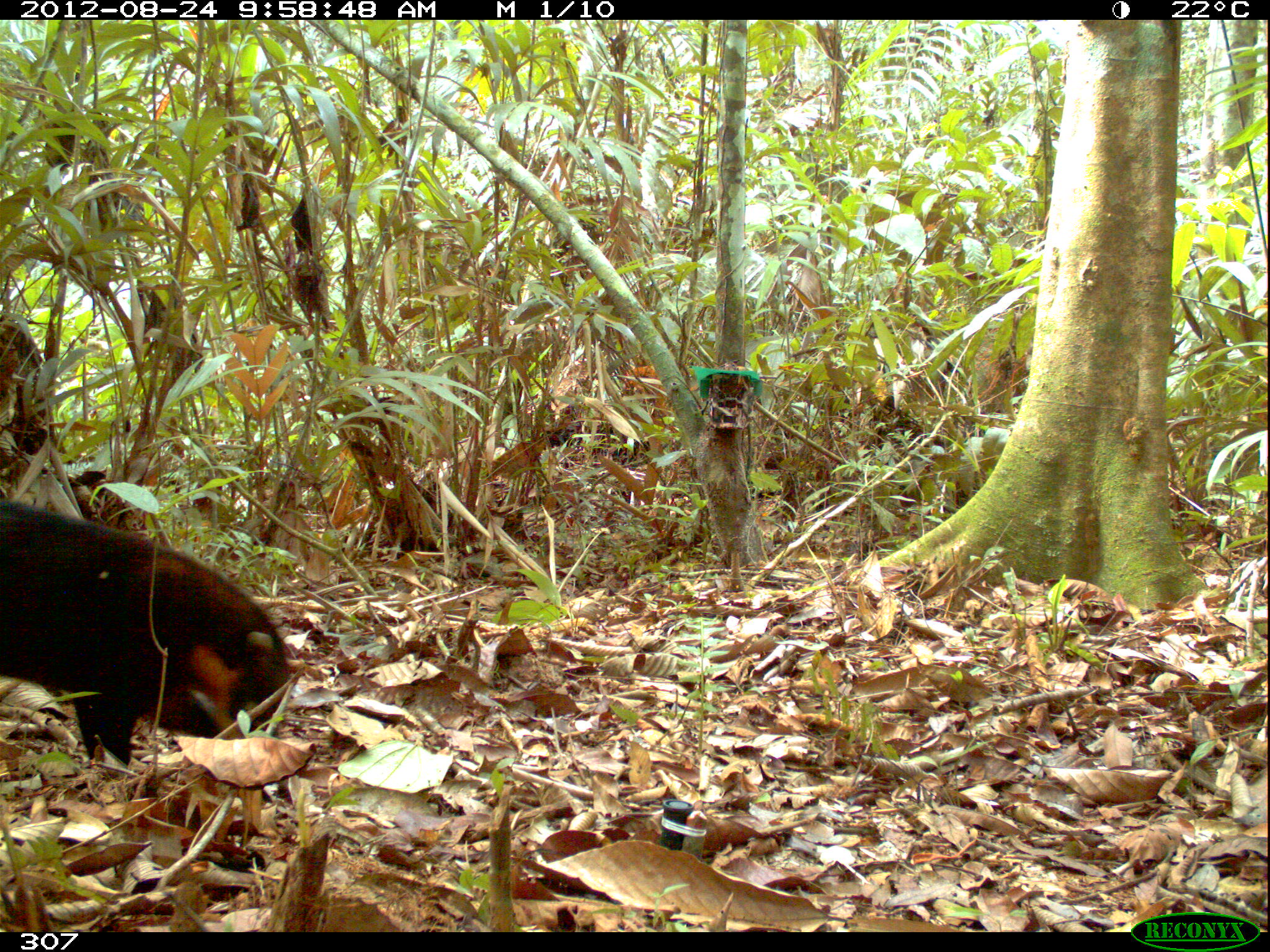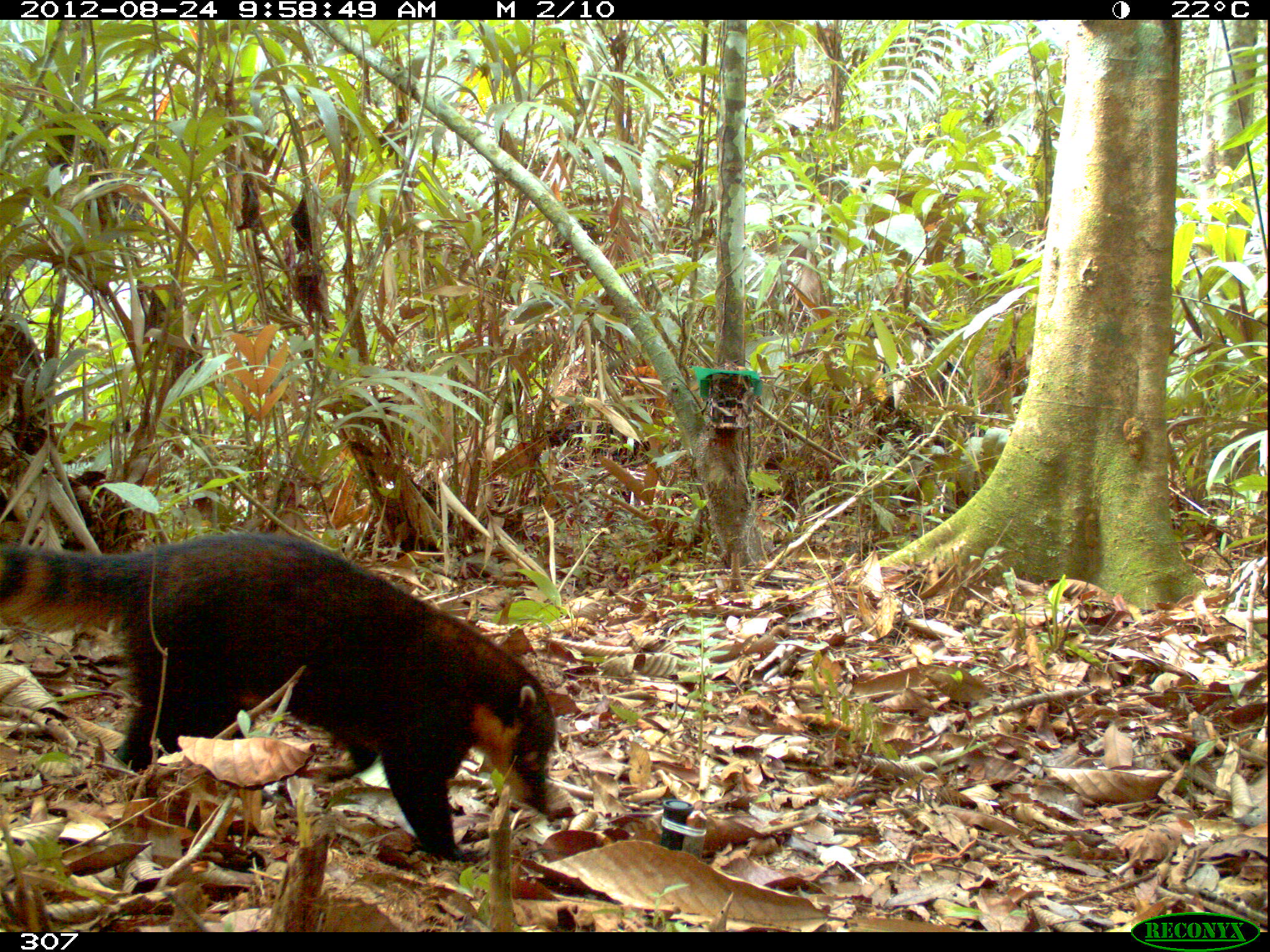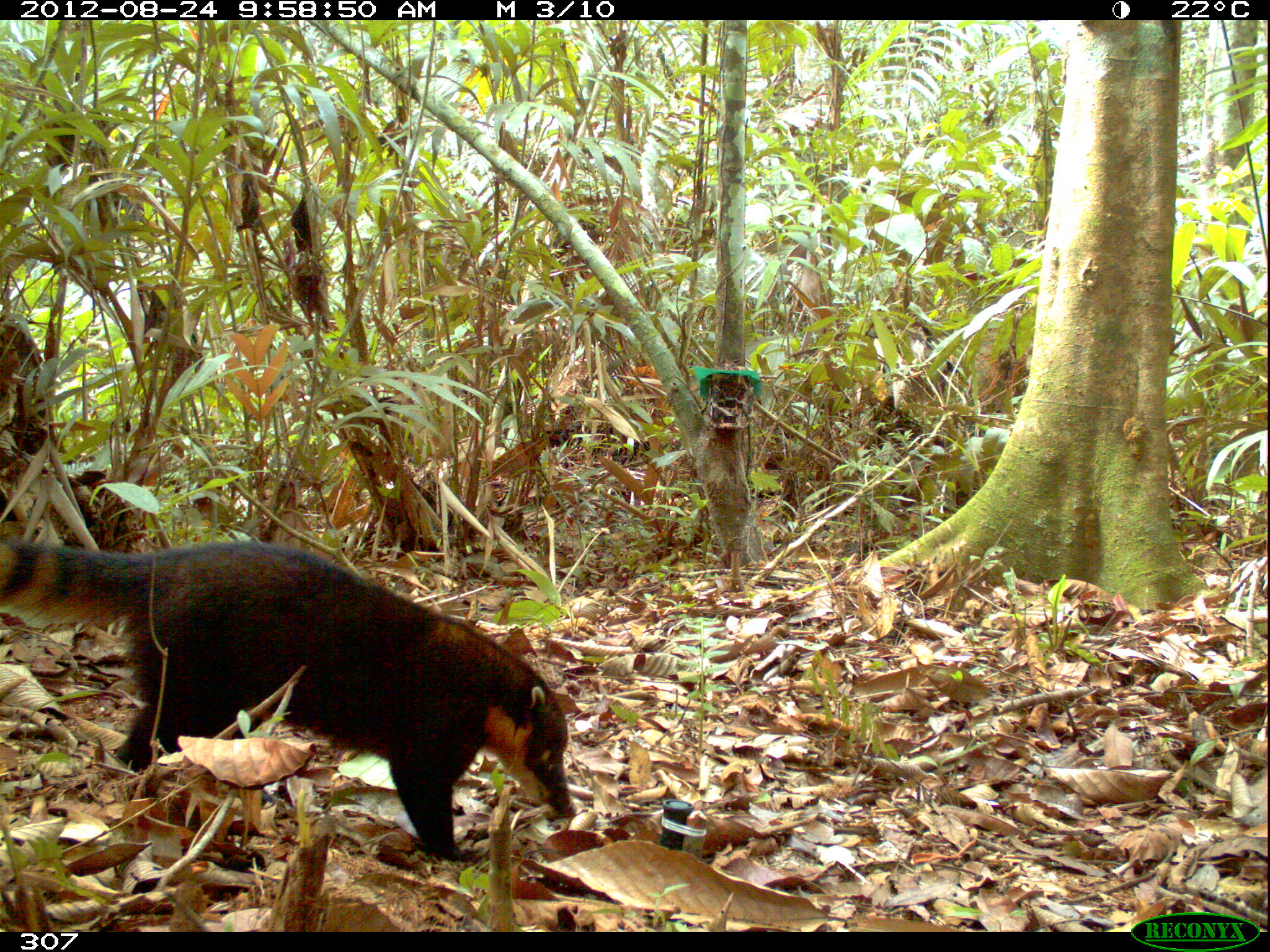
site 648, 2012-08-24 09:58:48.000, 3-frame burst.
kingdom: Animalia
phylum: Chordata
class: Mammalia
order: Carnivora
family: Procyonidae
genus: Nasua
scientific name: Nasua nasua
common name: south american coati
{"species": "Nasua nasua (south american coati)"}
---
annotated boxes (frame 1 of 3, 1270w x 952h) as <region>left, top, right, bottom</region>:
nasua nasua: <region>0, 498, 292, 768</region>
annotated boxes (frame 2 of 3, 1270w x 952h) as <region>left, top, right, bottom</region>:
nasua nasua: <region>0, 527, 557, 863</region>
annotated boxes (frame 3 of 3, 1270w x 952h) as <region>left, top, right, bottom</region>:
nasua nasua: <region>0, 535, 576, 866</region>